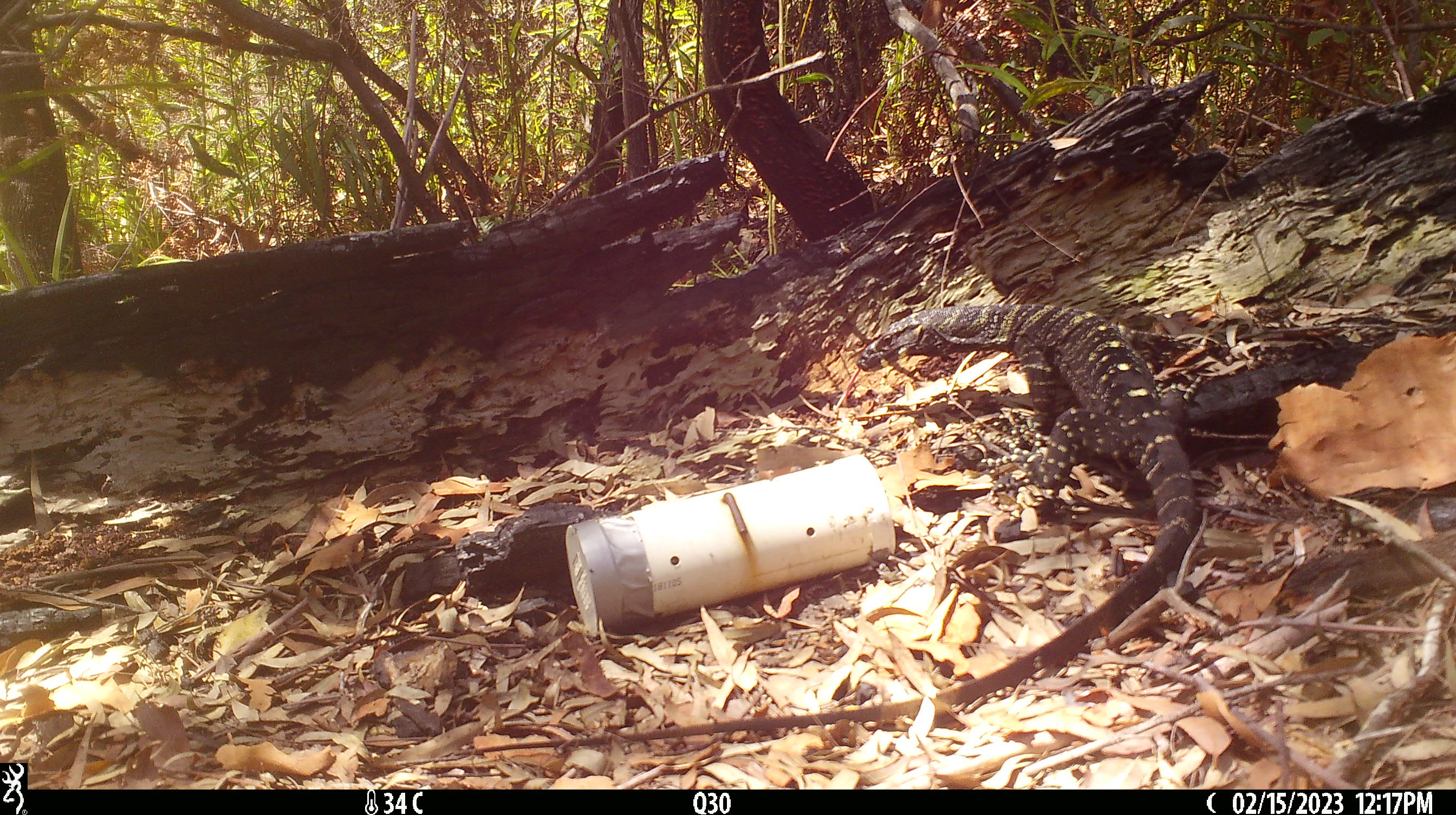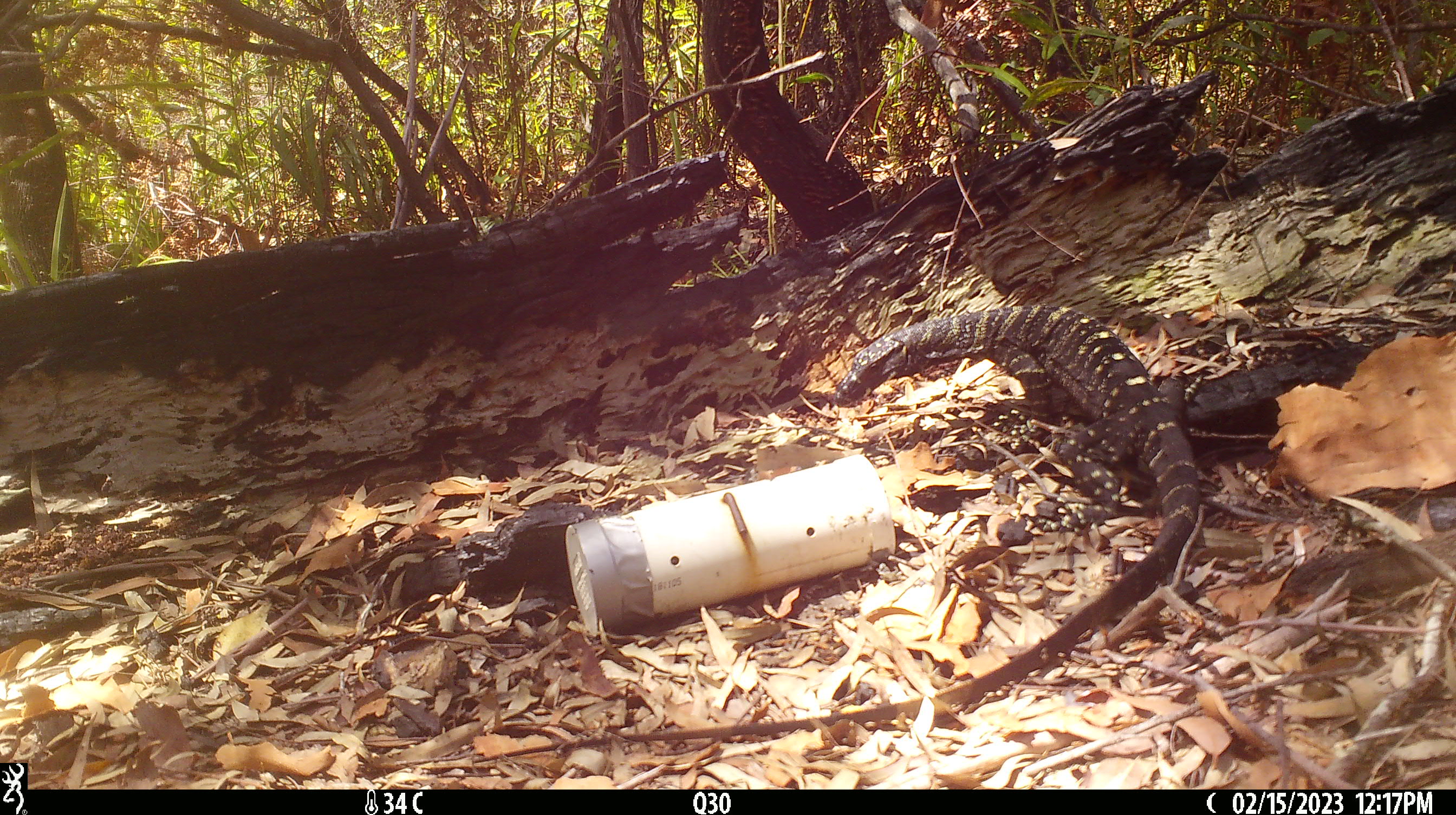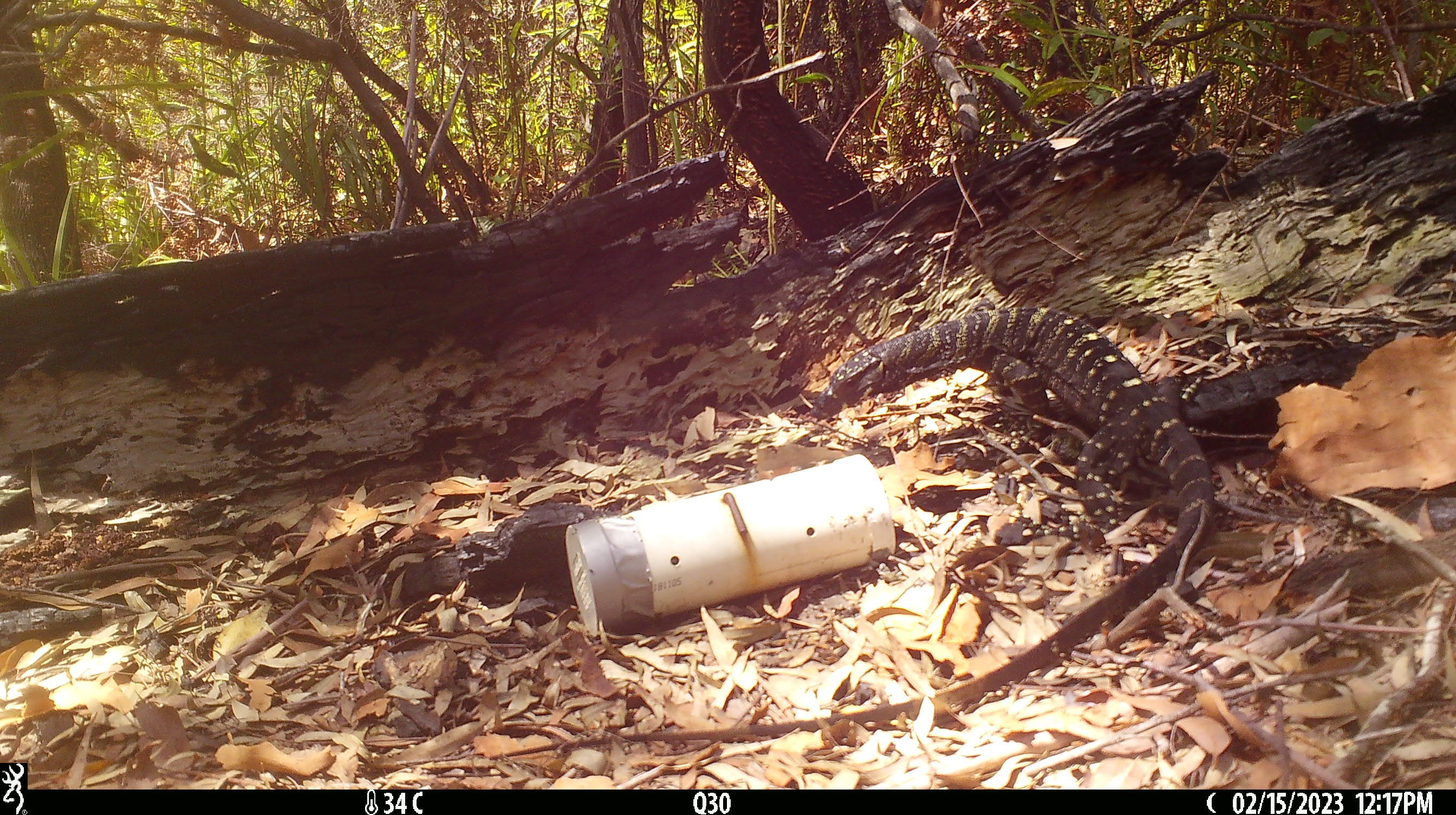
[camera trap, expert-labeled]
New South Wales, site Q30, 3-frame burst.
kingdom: Animalia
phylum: Chordata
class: Reptilia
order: Squamata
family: Varanidae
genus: Varanus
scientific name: Varanus varius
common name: lace monitor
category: goanna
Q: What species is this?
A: Goanna (lace monitor) (Varanus varius).